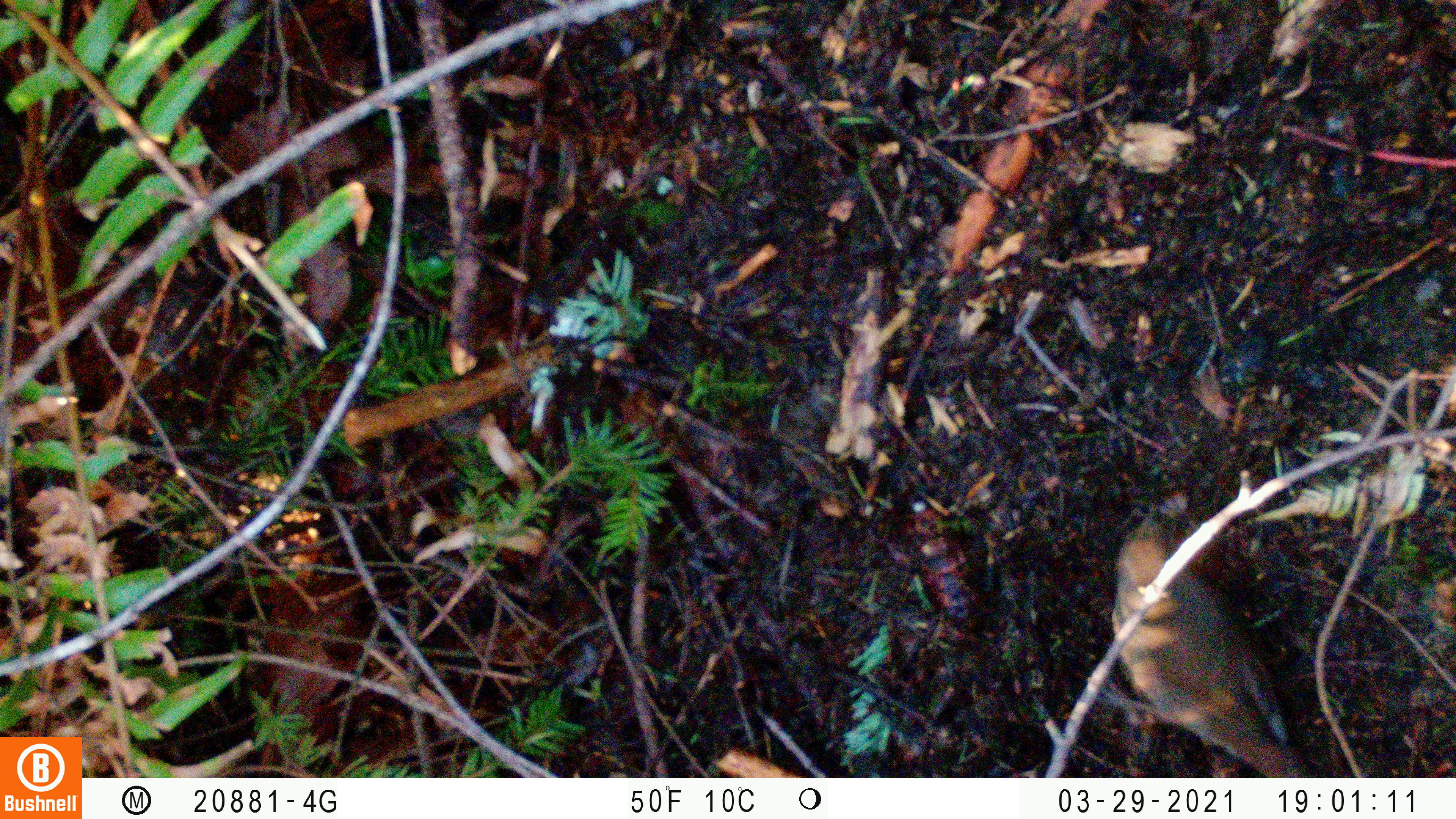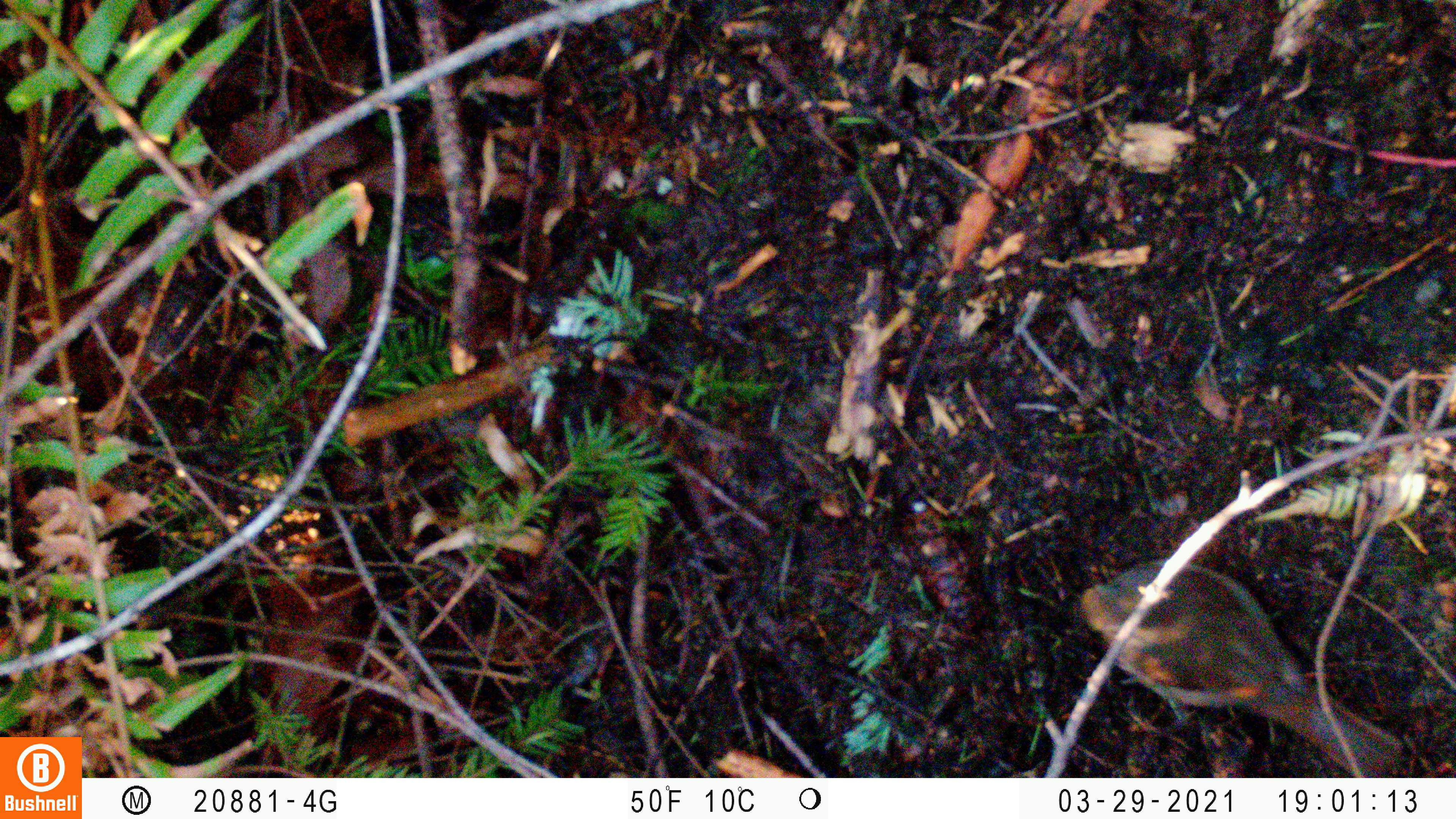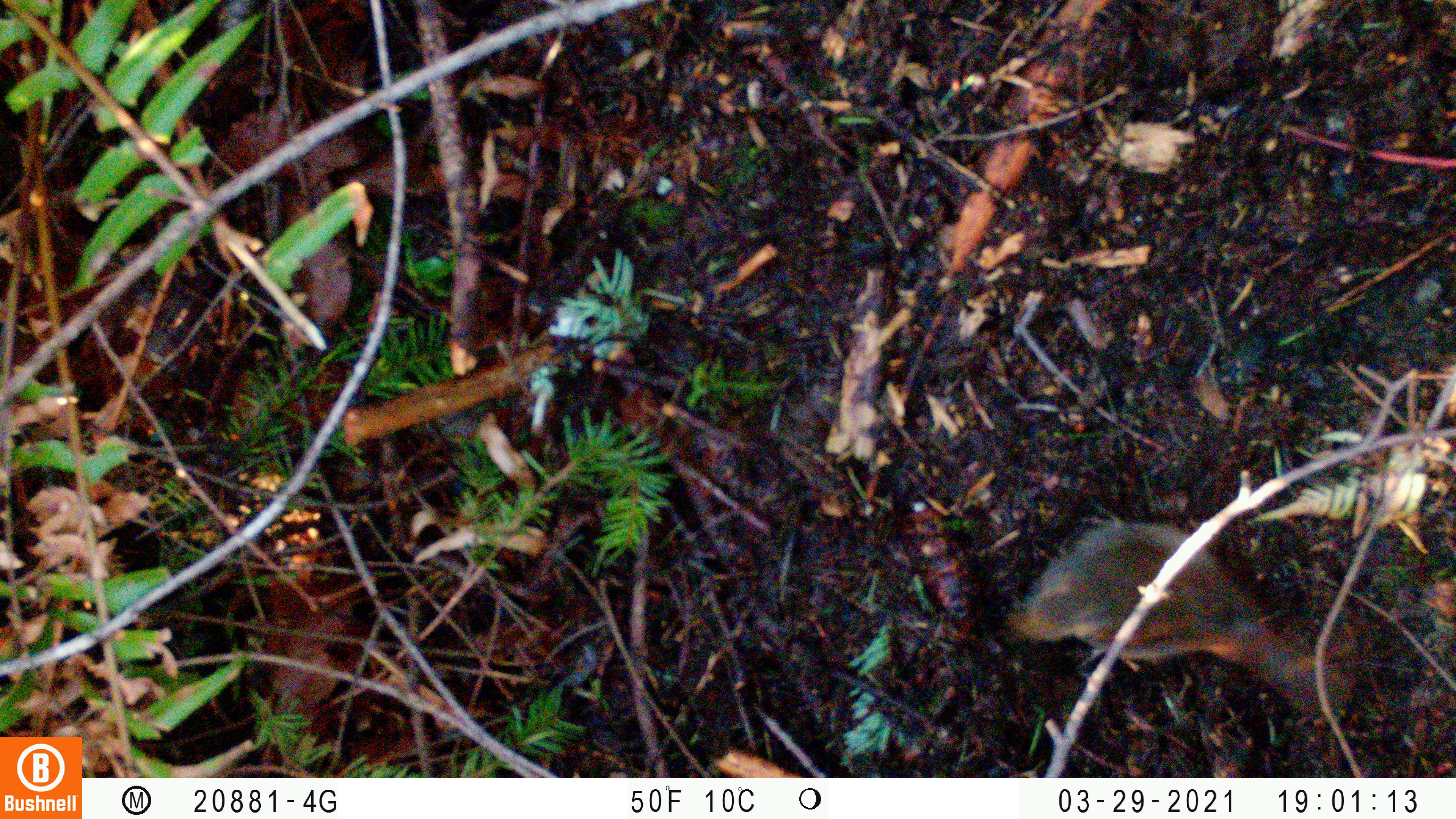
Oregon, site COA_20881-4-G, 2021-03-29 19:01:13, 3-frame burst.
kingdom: Animalia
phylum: Chordata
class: Aves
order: Passeriformes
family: Turdidae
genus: Ixoreus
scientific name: Ixoreus naevius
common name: varied thrush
Varied thrush (Ixoreus naevius).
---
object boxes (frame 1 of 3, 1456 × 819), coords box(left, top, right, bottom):
varied thrush: box(1069, 492, 1328, 777)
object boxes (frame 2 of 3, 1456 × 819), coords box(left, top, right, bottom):
varied thrush: box(1051, 527, 1434, 777)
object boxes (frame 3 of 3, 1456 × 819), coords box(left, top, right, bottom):
varied thrush: box(967, 480, 1374, 741)